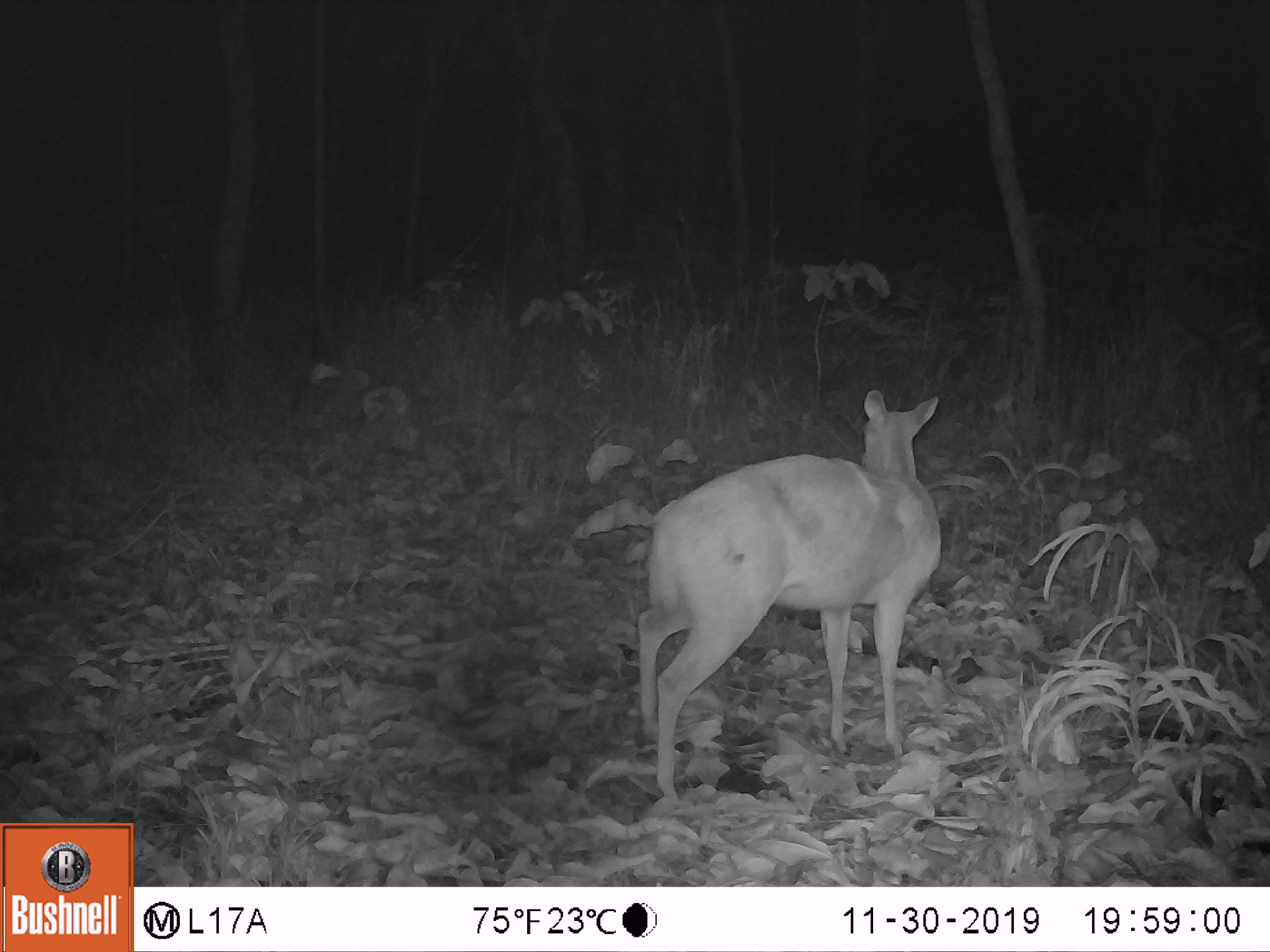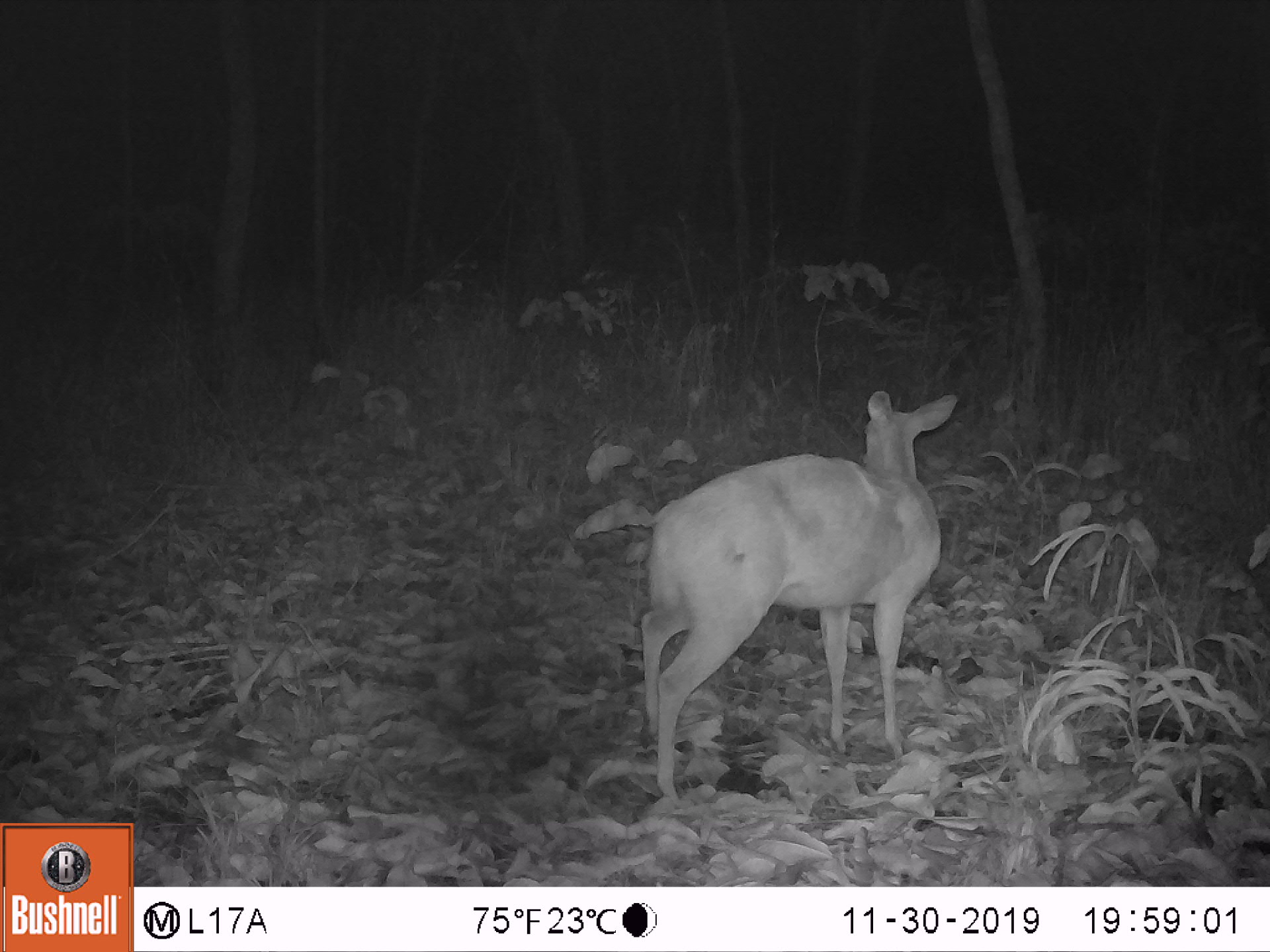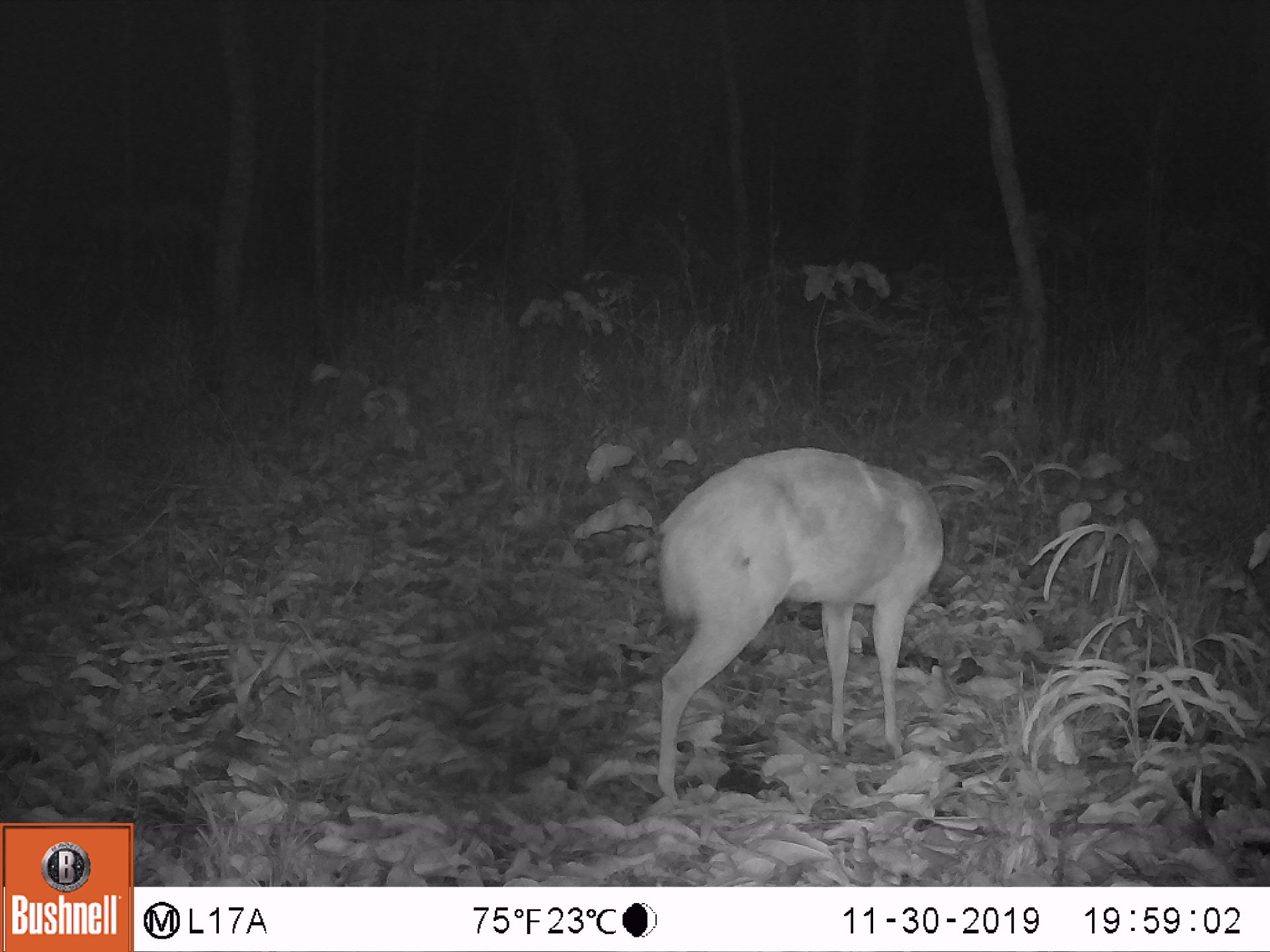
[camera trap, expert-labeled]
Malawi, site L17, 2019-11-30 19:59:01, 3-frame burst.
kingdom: Animalia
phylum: Chordata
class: Mammalia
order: Artiodactyla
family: Bovidae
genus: Redunca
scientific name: Redunca arundinum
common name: southern reedbuck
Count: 1.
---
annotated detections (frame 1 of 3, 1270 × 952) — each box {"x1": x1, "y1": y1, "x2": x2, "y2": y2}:
southern reedbuck: {"x1": 631, "y1": 385, "x2": 944, "y2": 808}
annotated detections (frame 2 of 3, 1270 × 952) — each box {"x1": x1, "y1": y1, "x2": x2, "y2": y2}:
southern reedbuck: {"x1": 637, "y1": 383, "x2": 961, "y2": 813}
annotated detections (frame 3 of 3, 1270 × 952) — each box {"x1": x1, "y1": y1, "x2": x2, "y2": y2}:
southern reedbuck: {"x1": 636, "y1": 442, "x2": 951, "y2": 814}